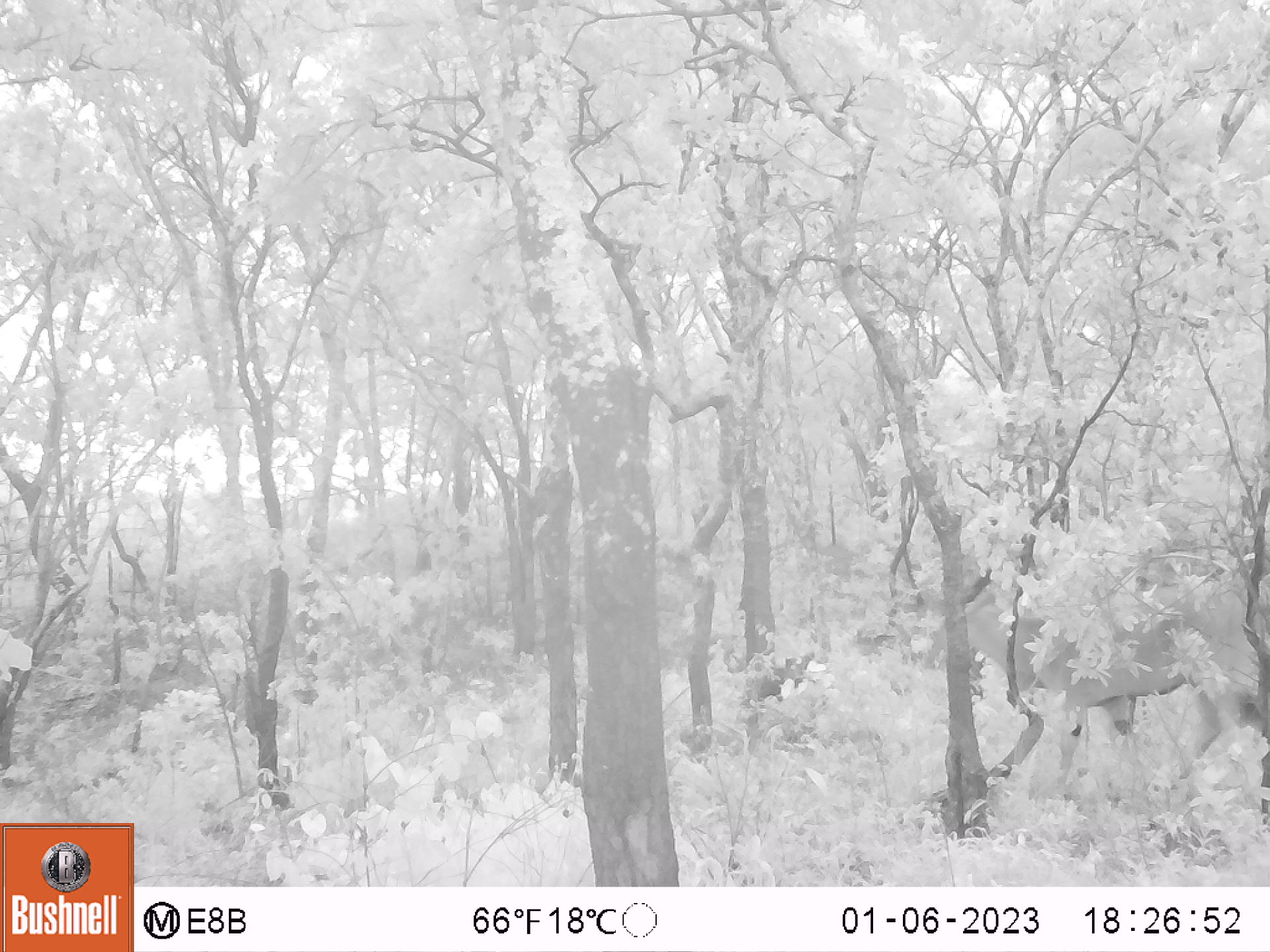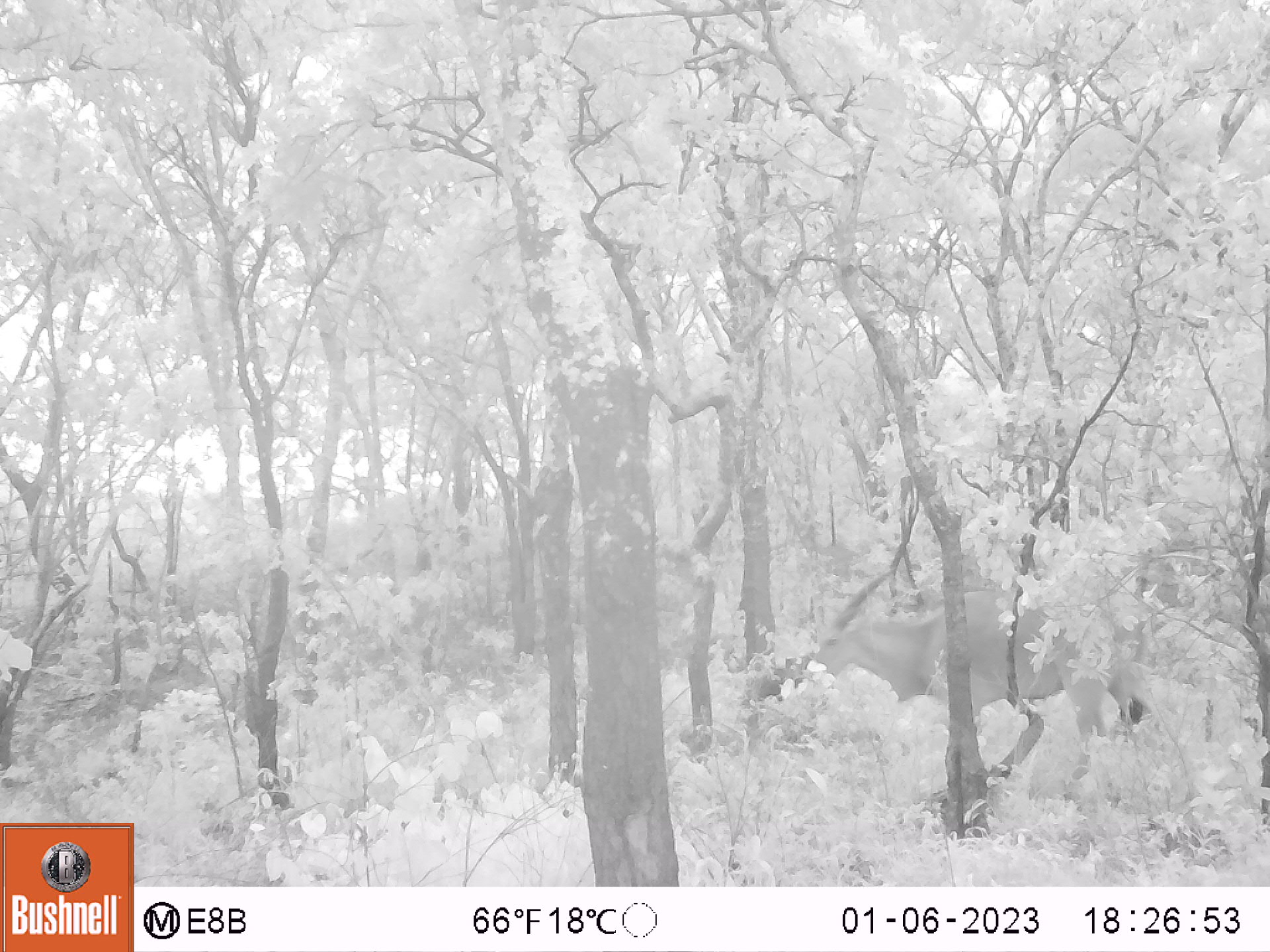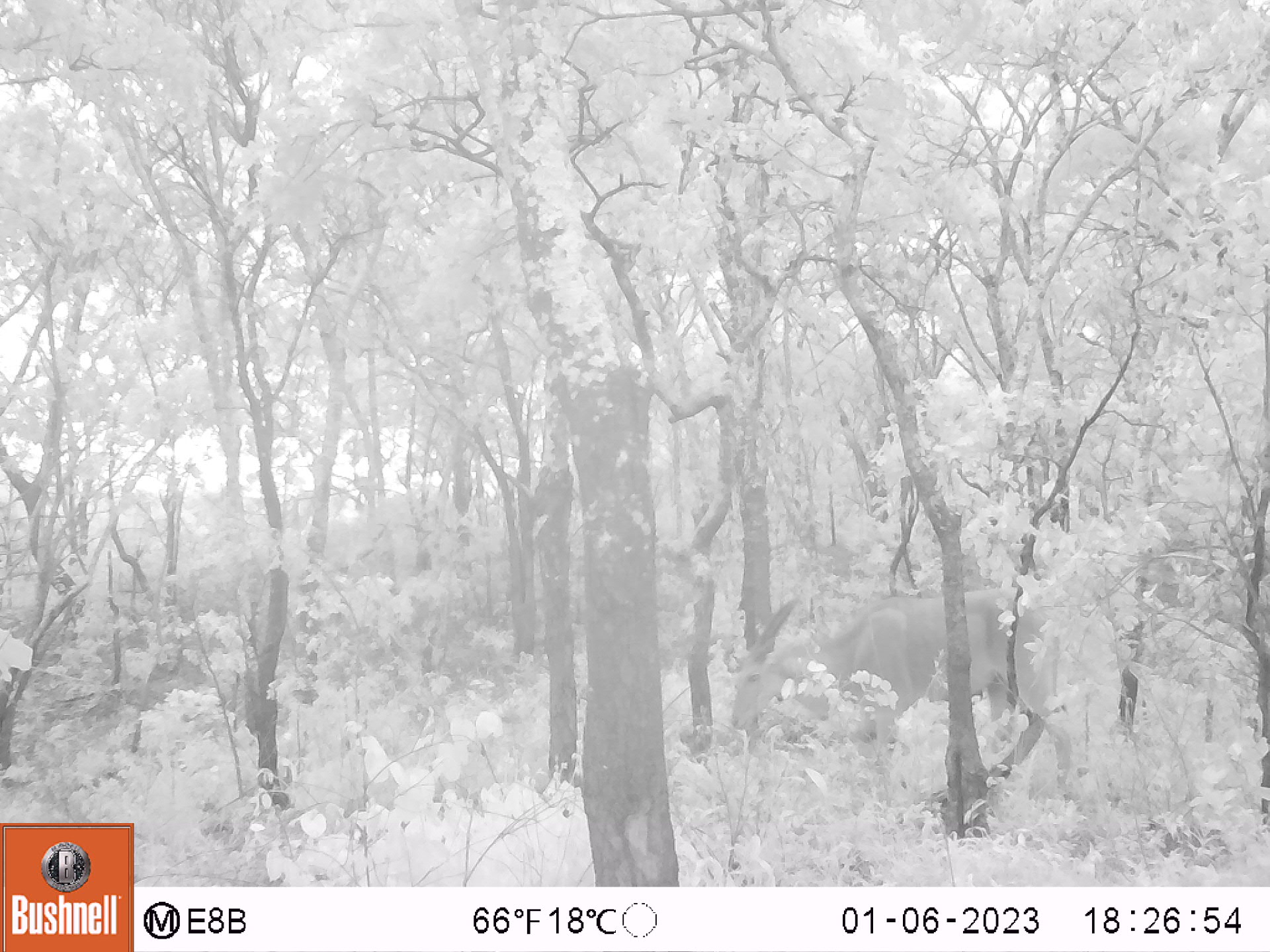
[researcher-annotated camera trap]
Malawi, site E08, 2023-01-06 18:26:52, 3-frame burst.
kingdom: Animalia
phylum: Chordata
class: Mammalia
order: Artiodactyla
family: Bovidae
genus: Tragelaphus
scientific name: Tragelaphus oryx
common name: common eland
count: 1